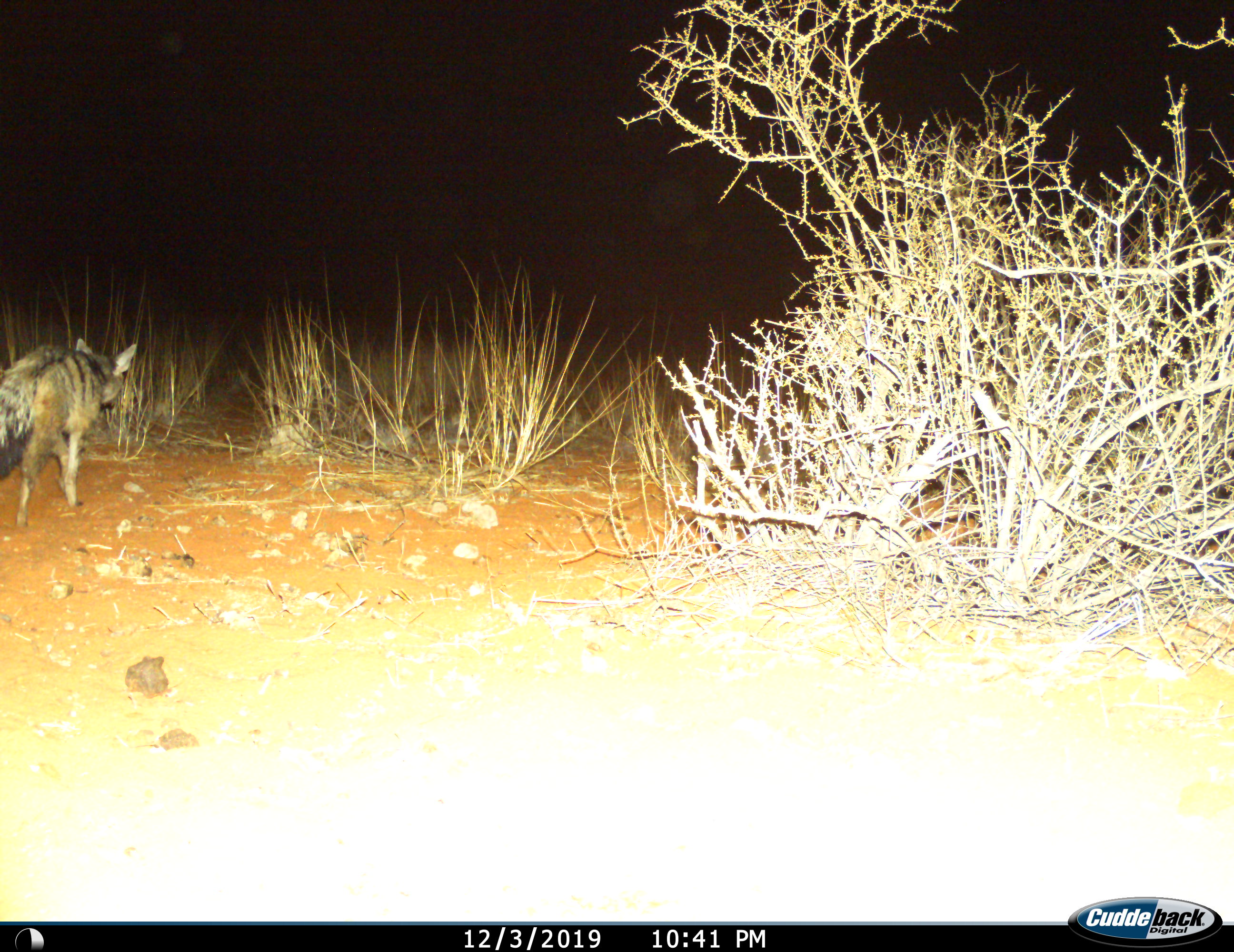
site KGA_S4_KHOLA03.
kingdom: Animalia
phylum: Chordata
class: Mammalia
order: Carnivora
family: Hyaenidae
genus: Proteles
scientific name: Proteles cristatus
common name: aardwolf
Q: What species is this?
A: Aardwolf (Proteles cristatus).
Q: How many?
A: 1.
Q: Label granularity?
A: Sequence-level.